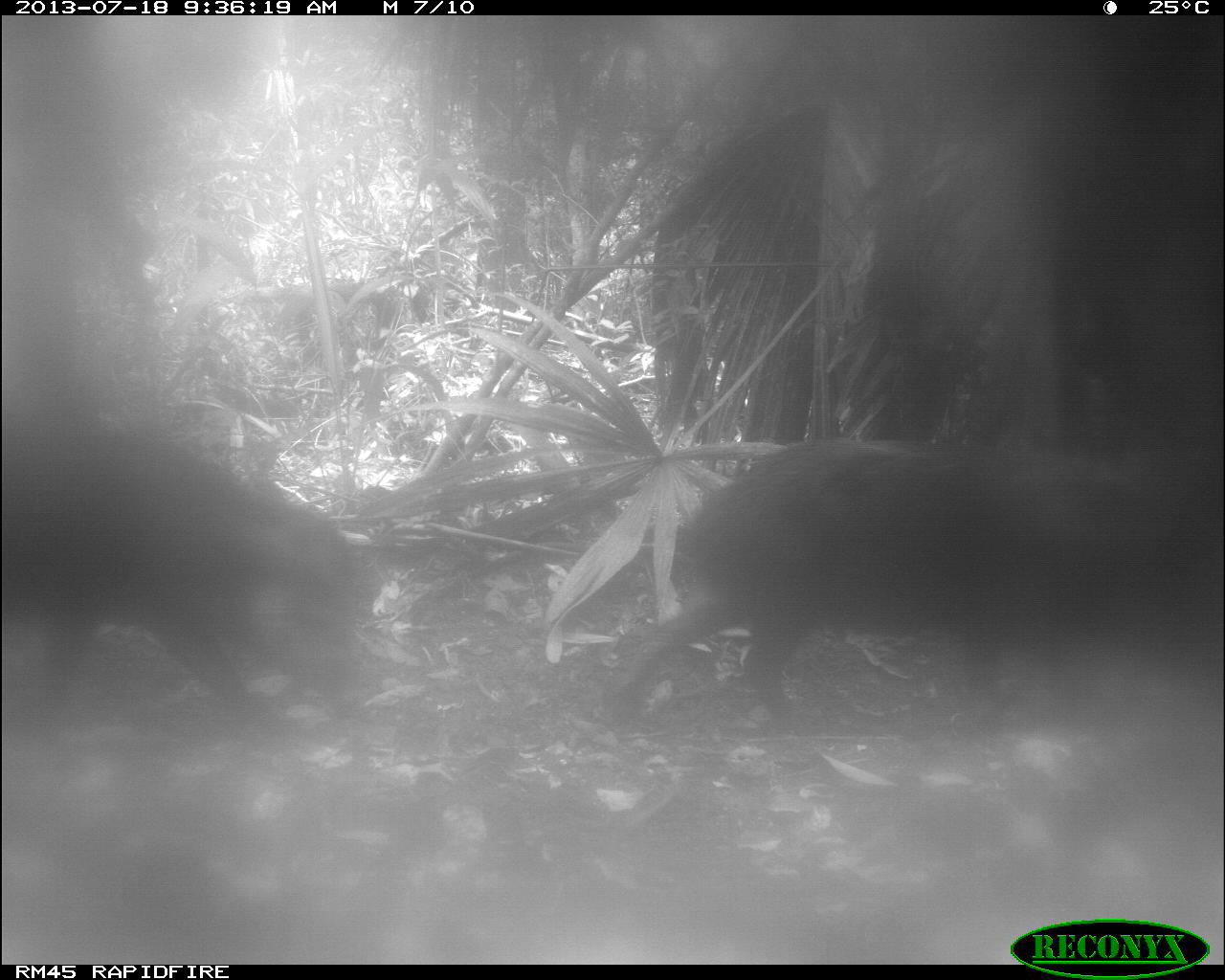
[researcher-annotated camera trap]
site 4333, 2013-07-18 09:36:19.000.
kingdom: Animalia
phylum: Chordata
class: Mammalia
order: Artiodactyla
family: Tayassuidae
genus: Tayassu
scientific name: Tayassu pecari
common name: white-lipped peccary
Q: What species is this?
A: Tayassu pecari (white-lipped peccary).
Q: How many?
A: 2.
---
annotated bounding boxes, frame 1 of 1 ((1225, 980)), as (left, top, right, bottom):
tayassu pecari: (600, 427, 1169, 748); (0, 415, 377, 790); (135, 412, 143, 416)